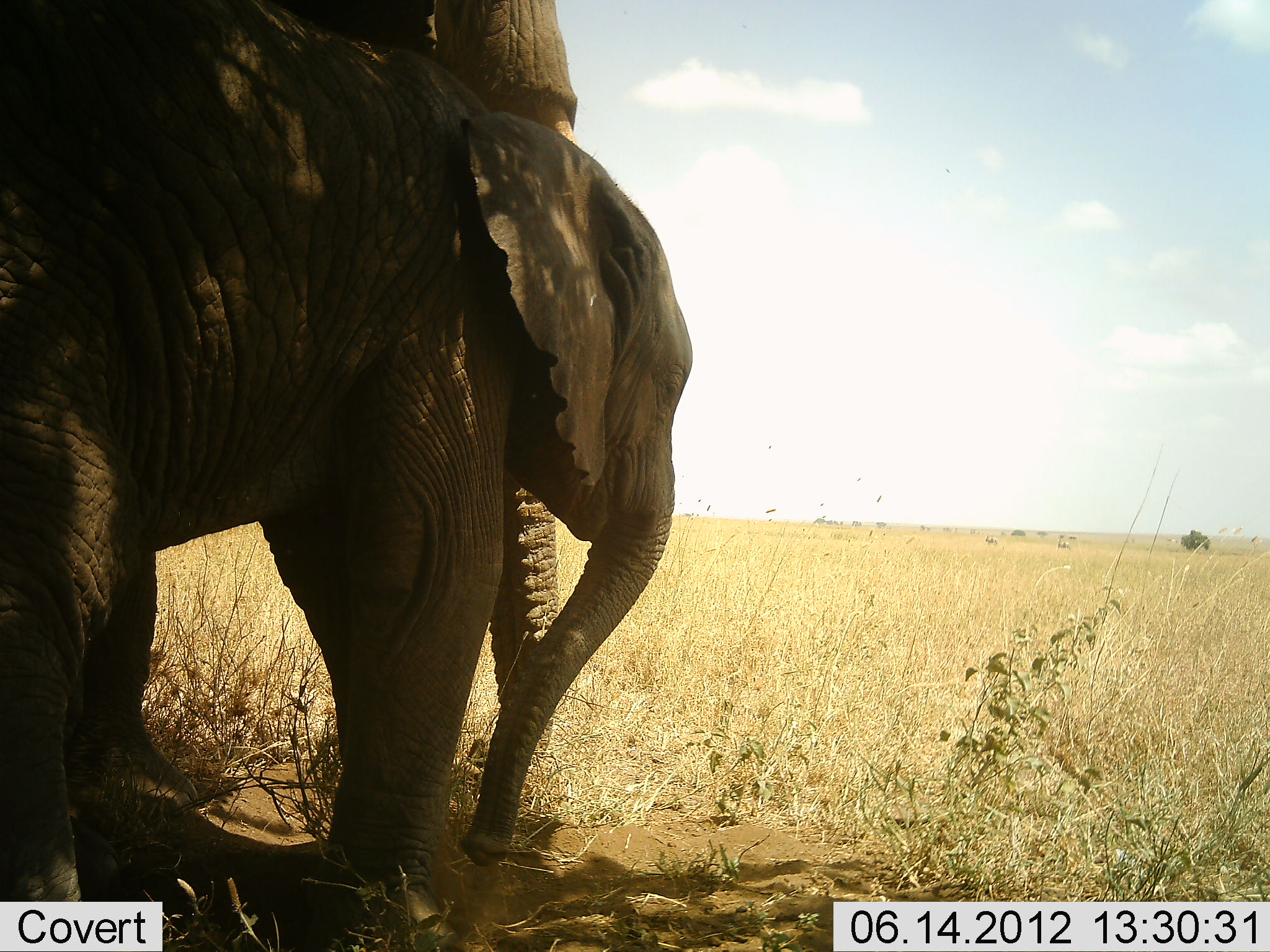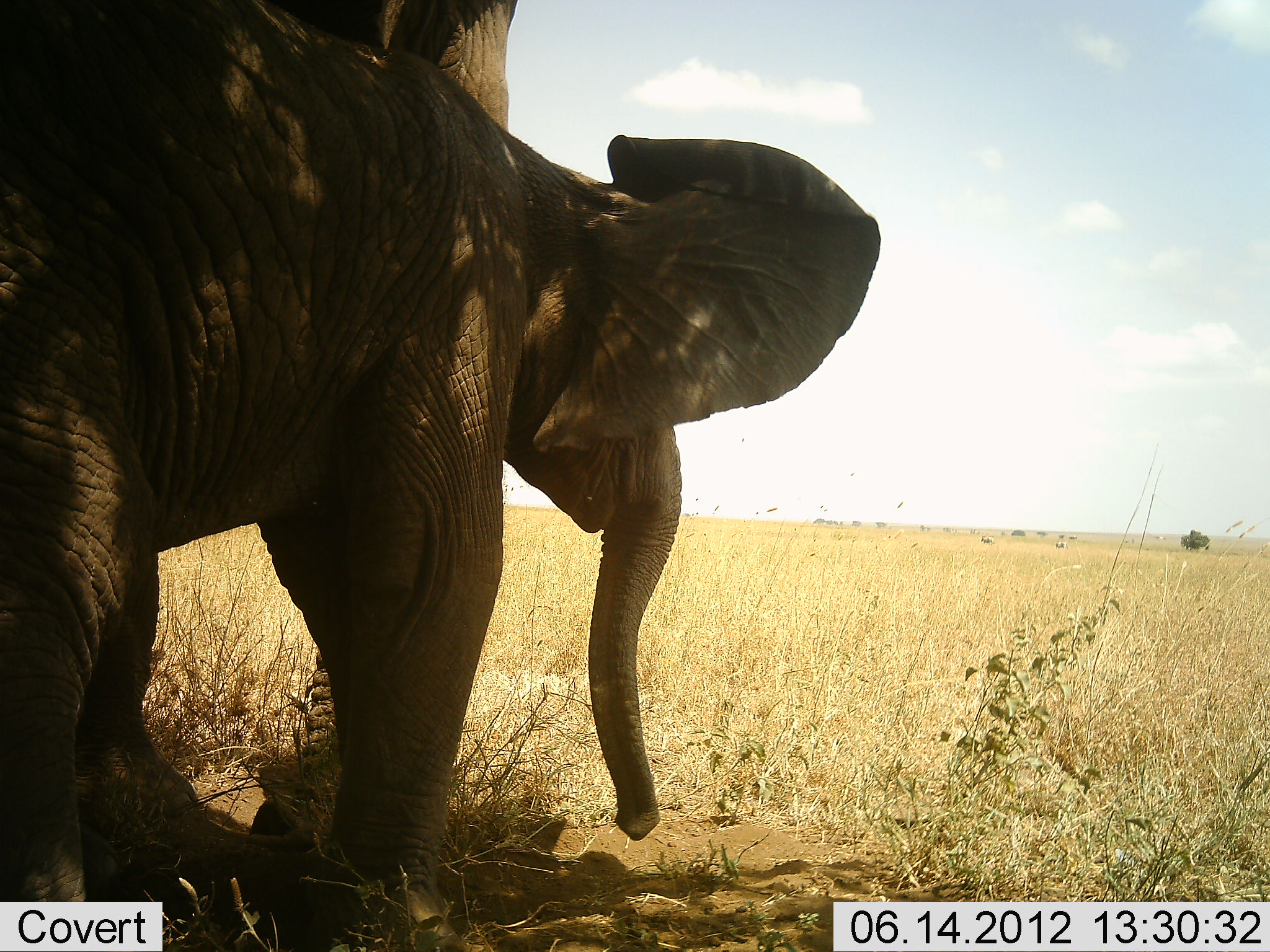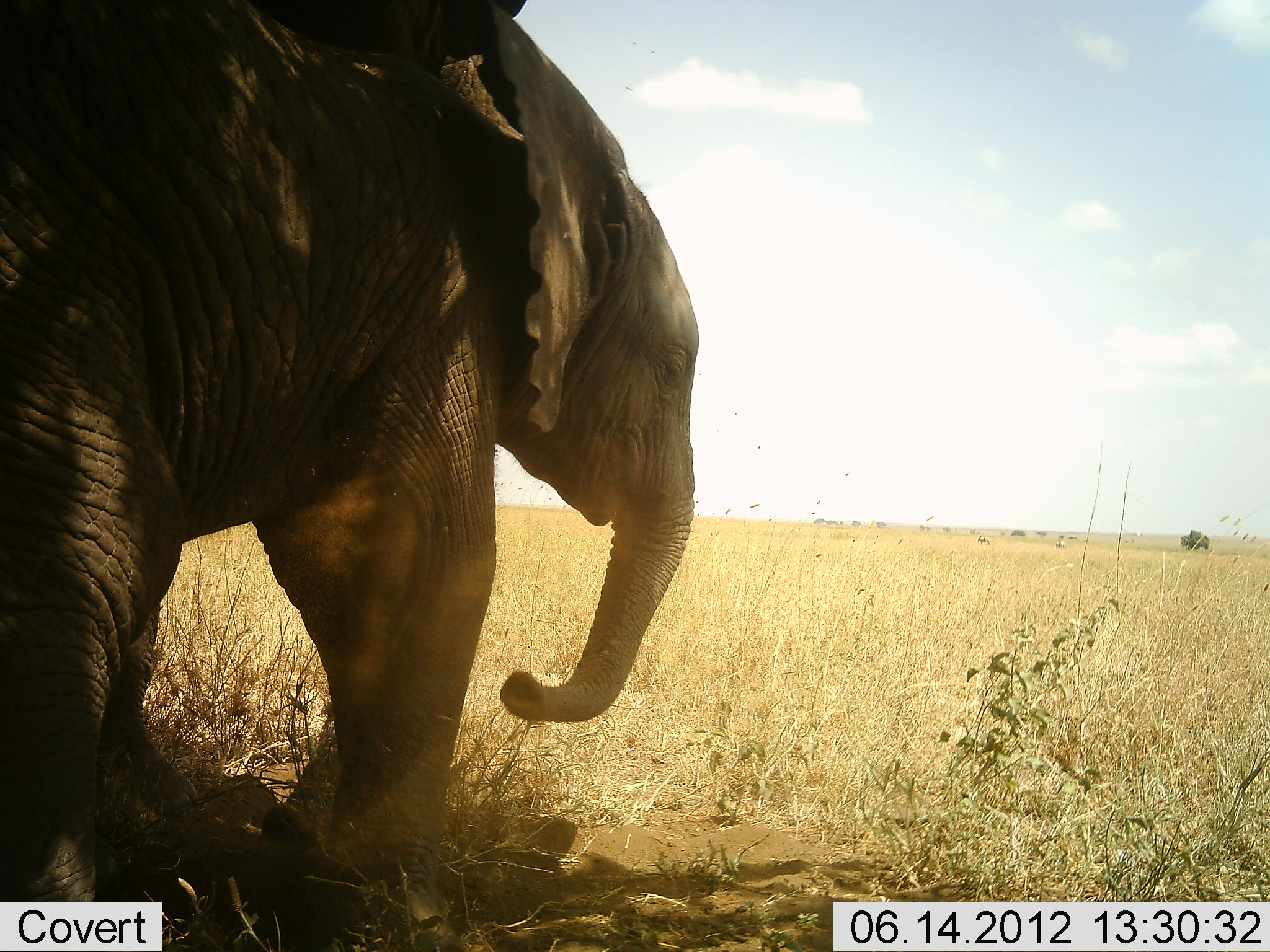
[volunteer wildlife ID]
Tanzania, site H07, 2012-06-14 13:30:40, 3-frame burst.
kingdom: Animalia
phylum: Chordata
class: Mammalia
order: Proboscidea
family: Elephantidae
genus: Loxodonta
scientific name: Loxodonta africana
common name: african bush elephant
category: elephant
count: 2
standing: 90%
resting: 0%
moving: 10%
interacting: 10%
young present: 90%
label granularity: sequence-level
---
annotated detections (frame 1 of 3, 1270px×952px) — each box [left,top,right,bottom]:
animal: [1,0,693,951]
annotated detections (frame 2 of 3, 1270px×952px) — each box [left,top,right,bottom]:
animal: [1,0,881,951]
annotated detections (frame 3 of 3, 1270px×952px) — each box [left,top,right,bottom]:
animal: [1,0,697,951]